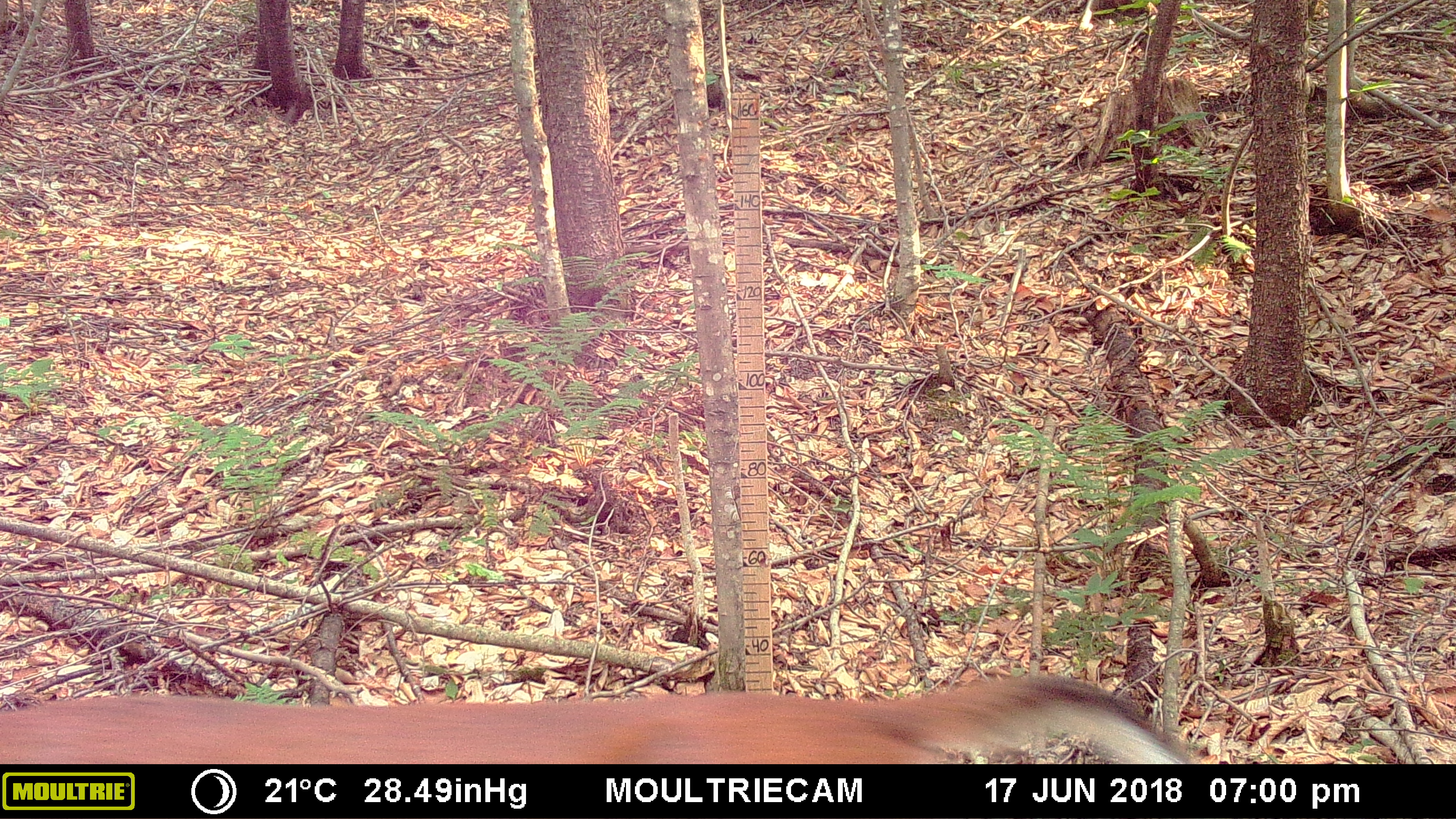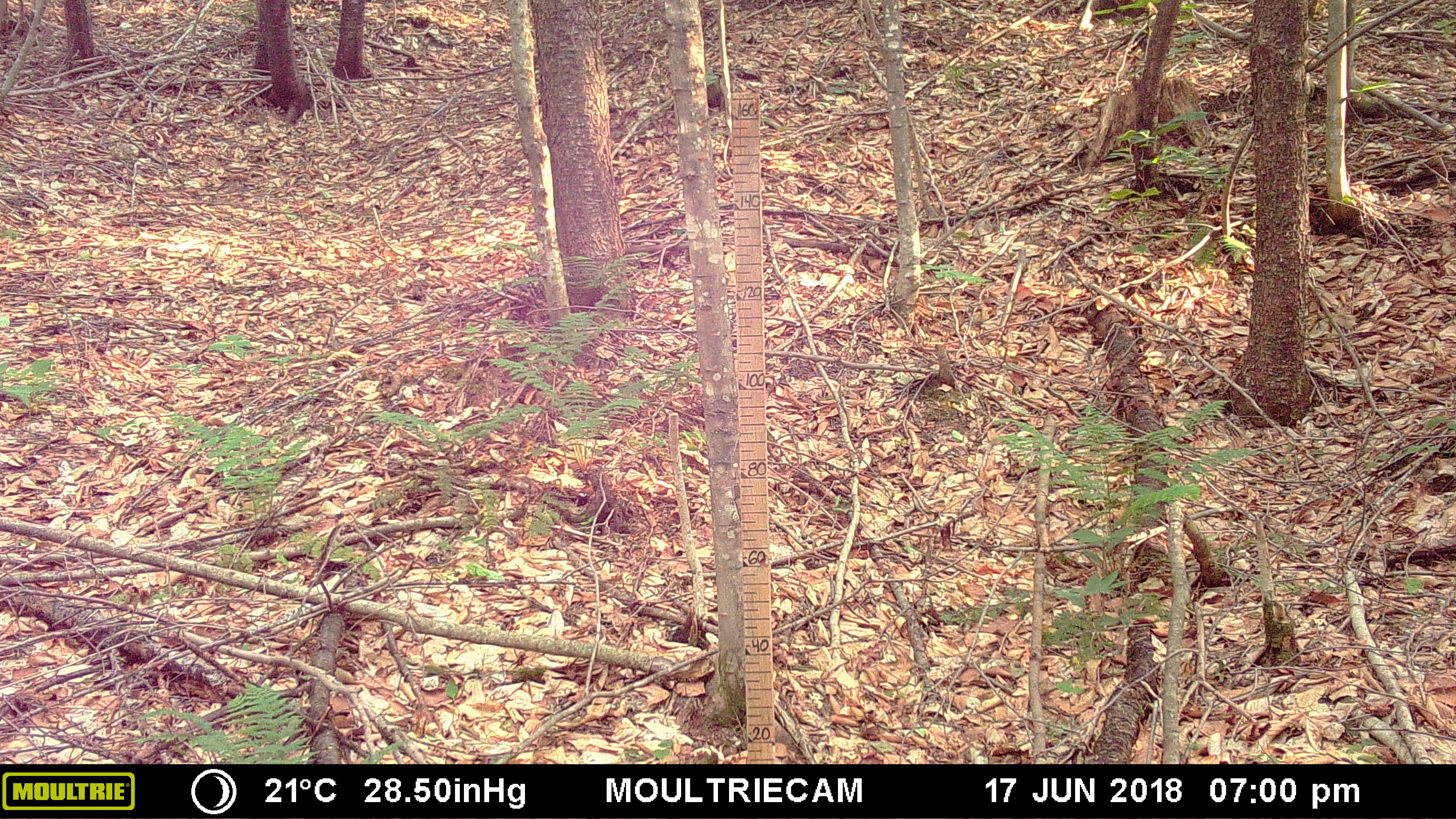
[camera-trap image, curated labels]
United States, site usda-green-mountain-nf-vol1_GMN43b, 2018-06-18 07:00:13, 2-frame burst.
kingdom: Animalia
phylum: Chordata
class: Mammalia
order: Artiodactyla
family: Cervidae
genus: Odocoileus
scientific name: Odocoileus virginianus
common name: white-tailed deer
White-tailed deer (Odocoileus virginianus).